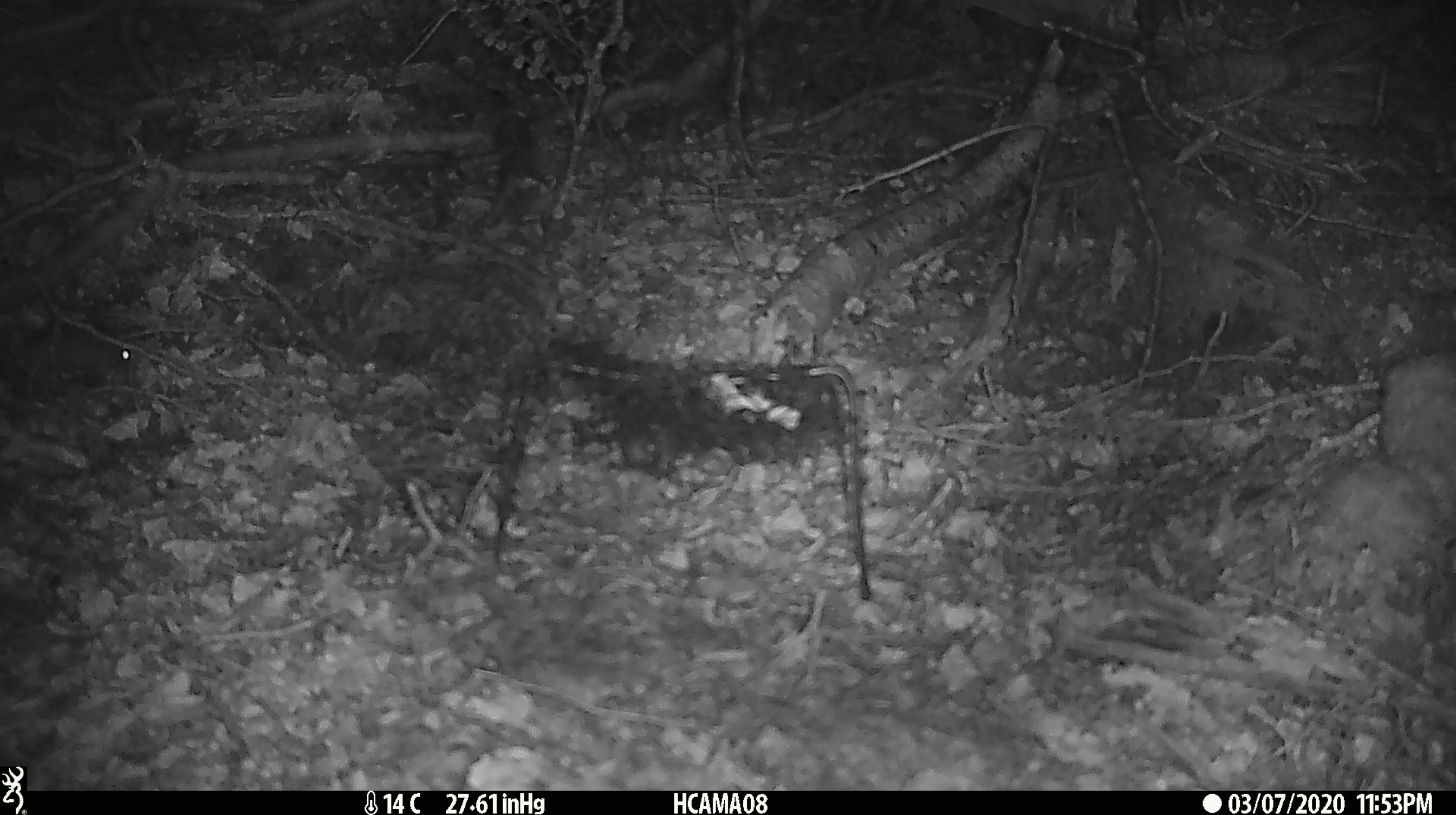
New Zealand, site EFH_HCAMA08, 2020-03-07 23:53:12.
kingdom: Animalia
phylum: Chordata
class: Mammalia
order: Rodentia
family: Muridae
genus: Mus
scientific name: Mus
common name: mouse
Mouse (Mus).